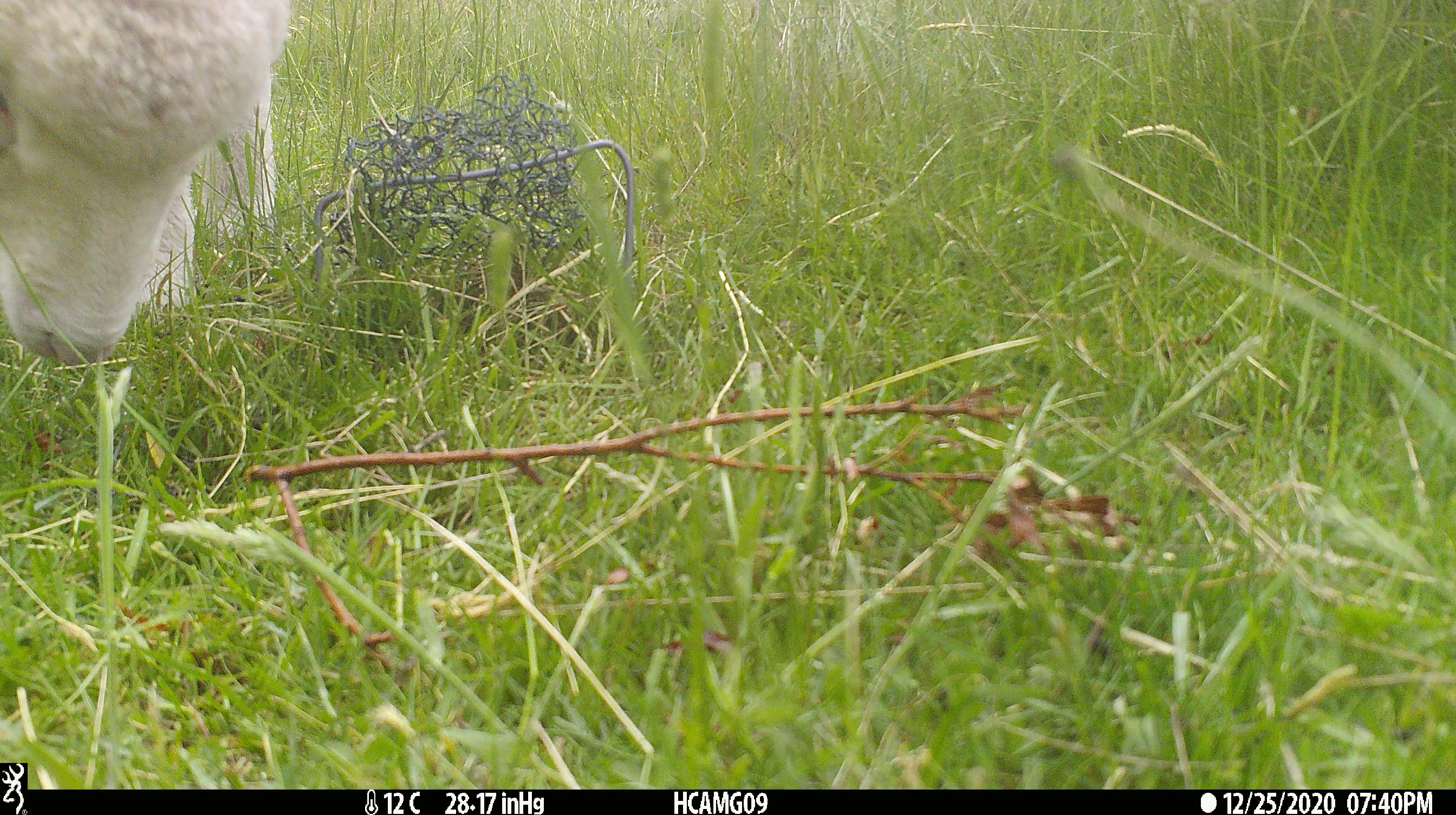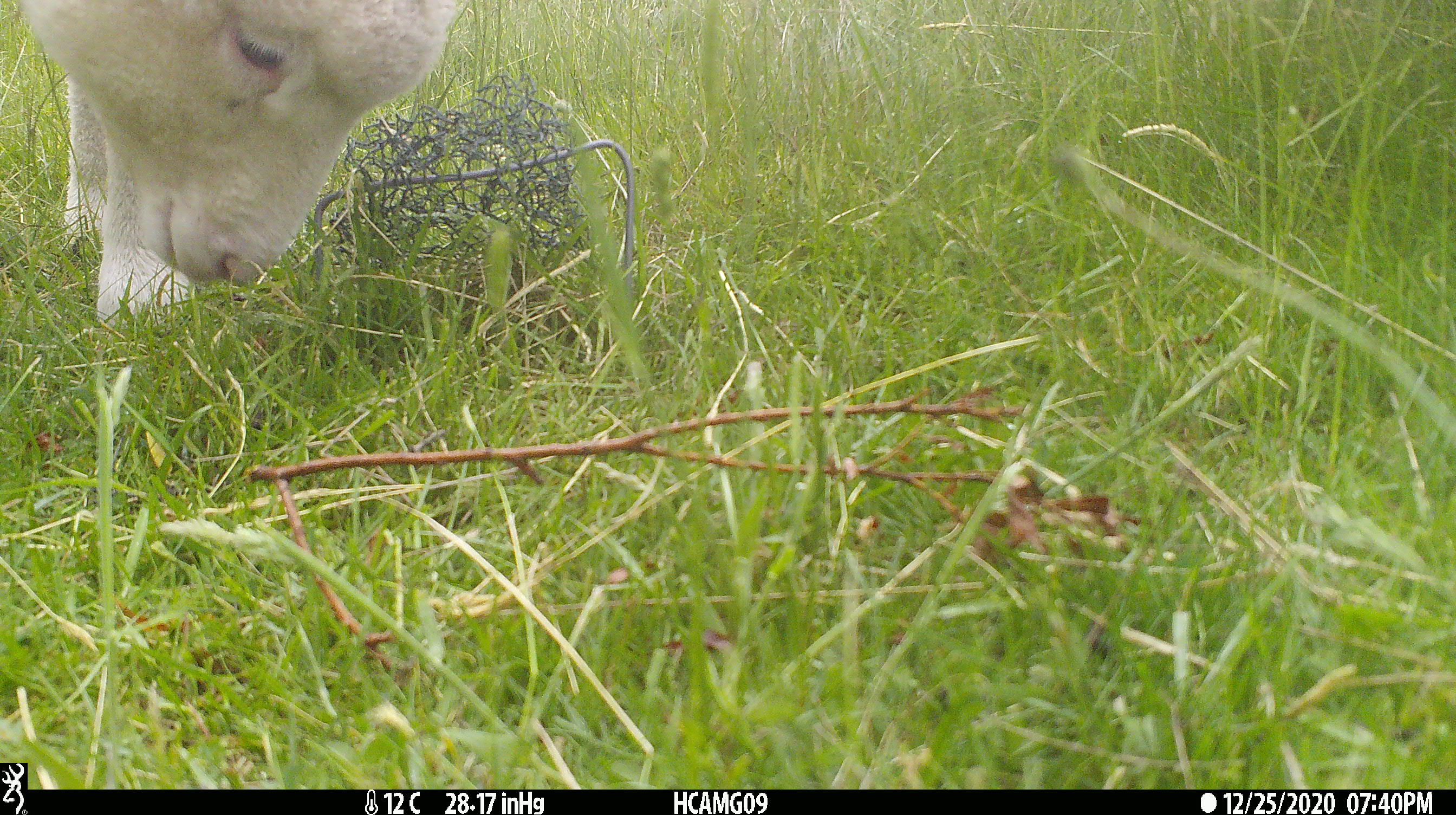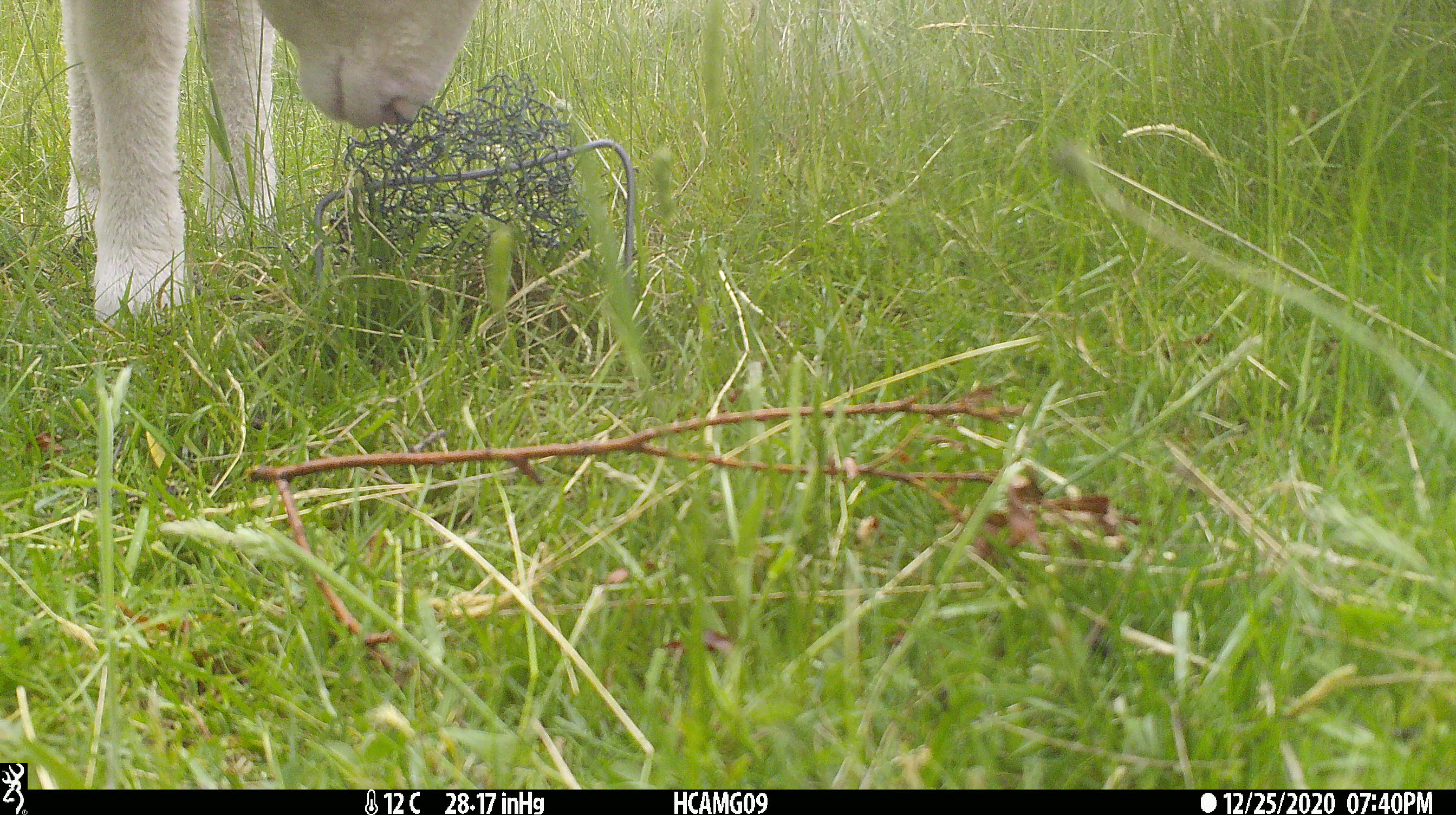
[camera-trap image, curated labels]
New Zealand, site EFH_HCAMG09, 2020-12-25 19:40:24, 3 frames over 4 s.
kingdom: Animalia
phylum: Chordata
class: Mammalia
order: Artiodactyla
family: Bovidae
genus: Ovis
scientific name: Ovis aries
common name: domestic sheep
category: sheep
Sheep (domestic sheep) (Ovis aries).